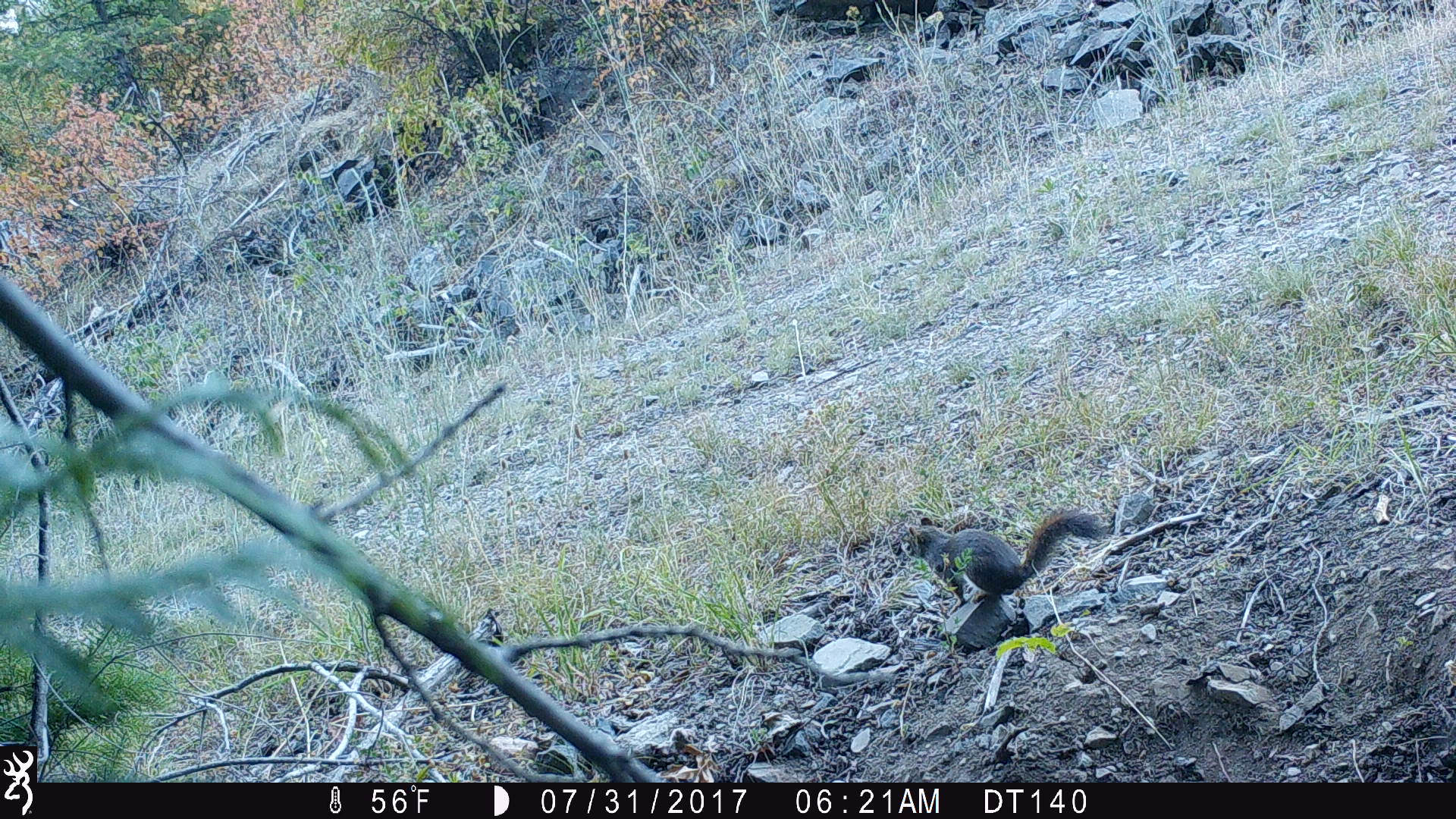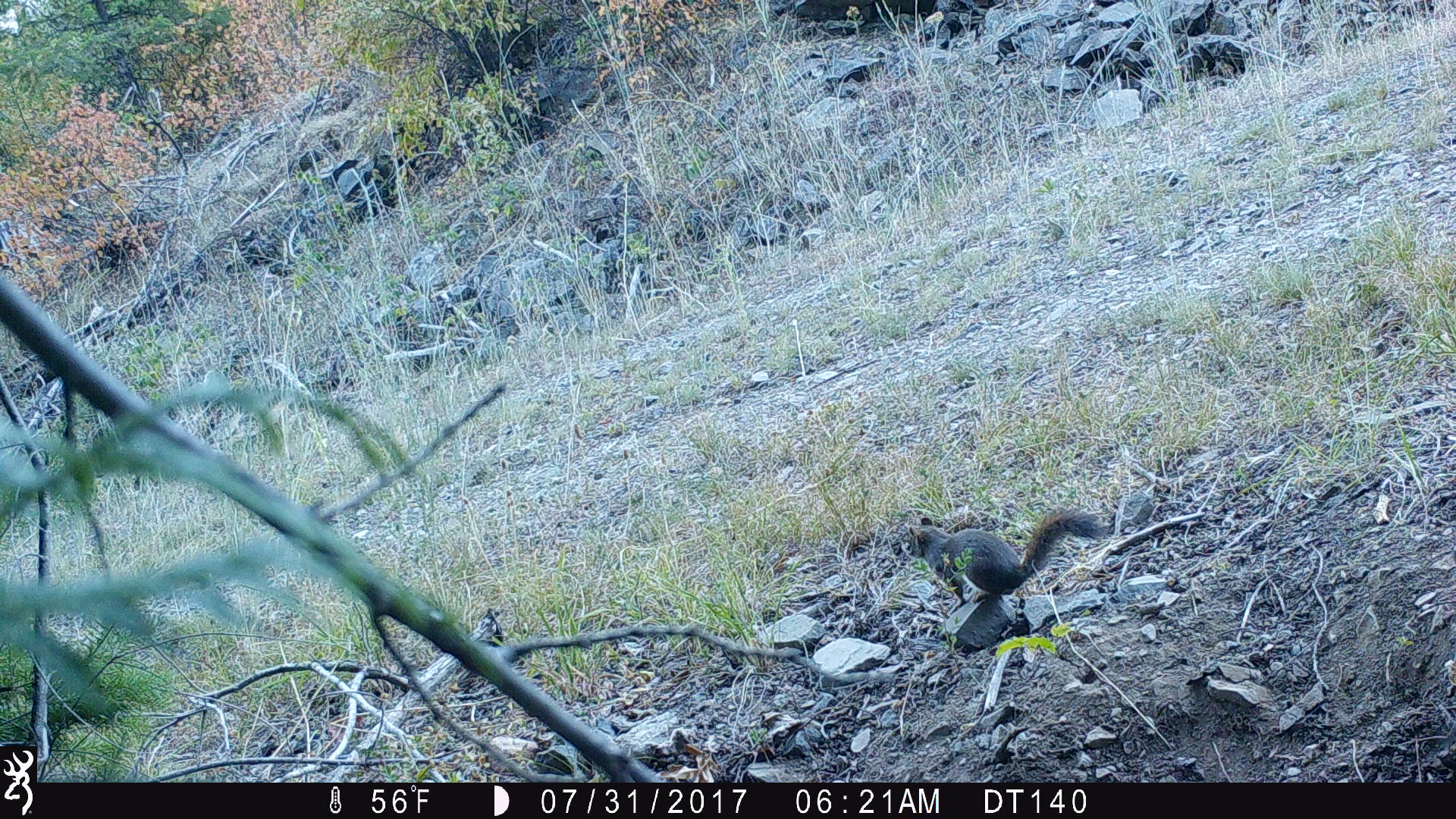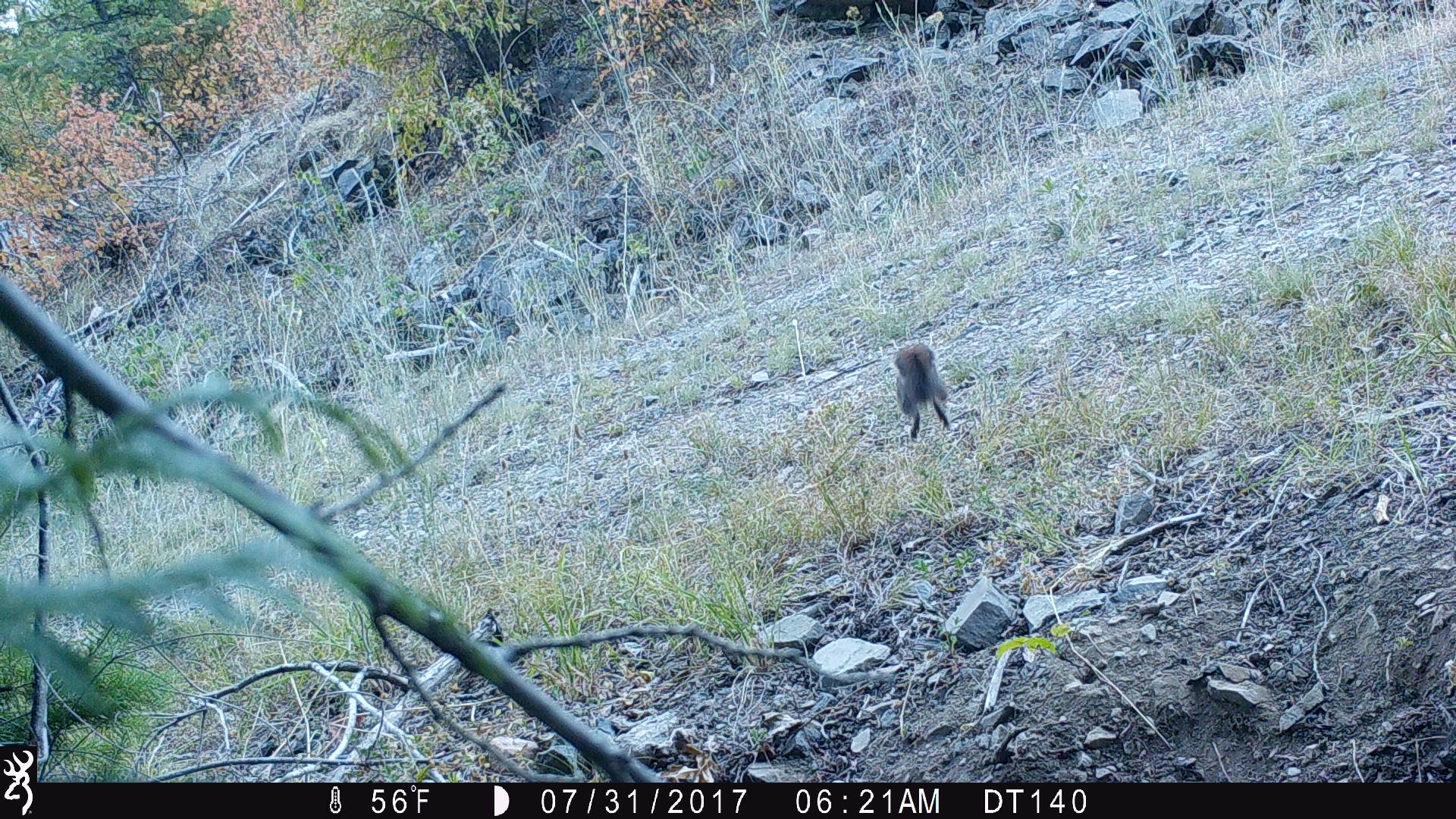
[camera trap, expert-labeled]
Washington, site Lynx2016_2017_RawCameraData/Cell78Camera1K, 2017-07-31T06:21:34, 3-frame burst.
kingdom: Animalia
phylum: Chordata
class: Mammalia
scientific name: Mammalia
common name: small mammal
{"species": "small mammal (Mammalia)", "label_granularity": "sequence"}